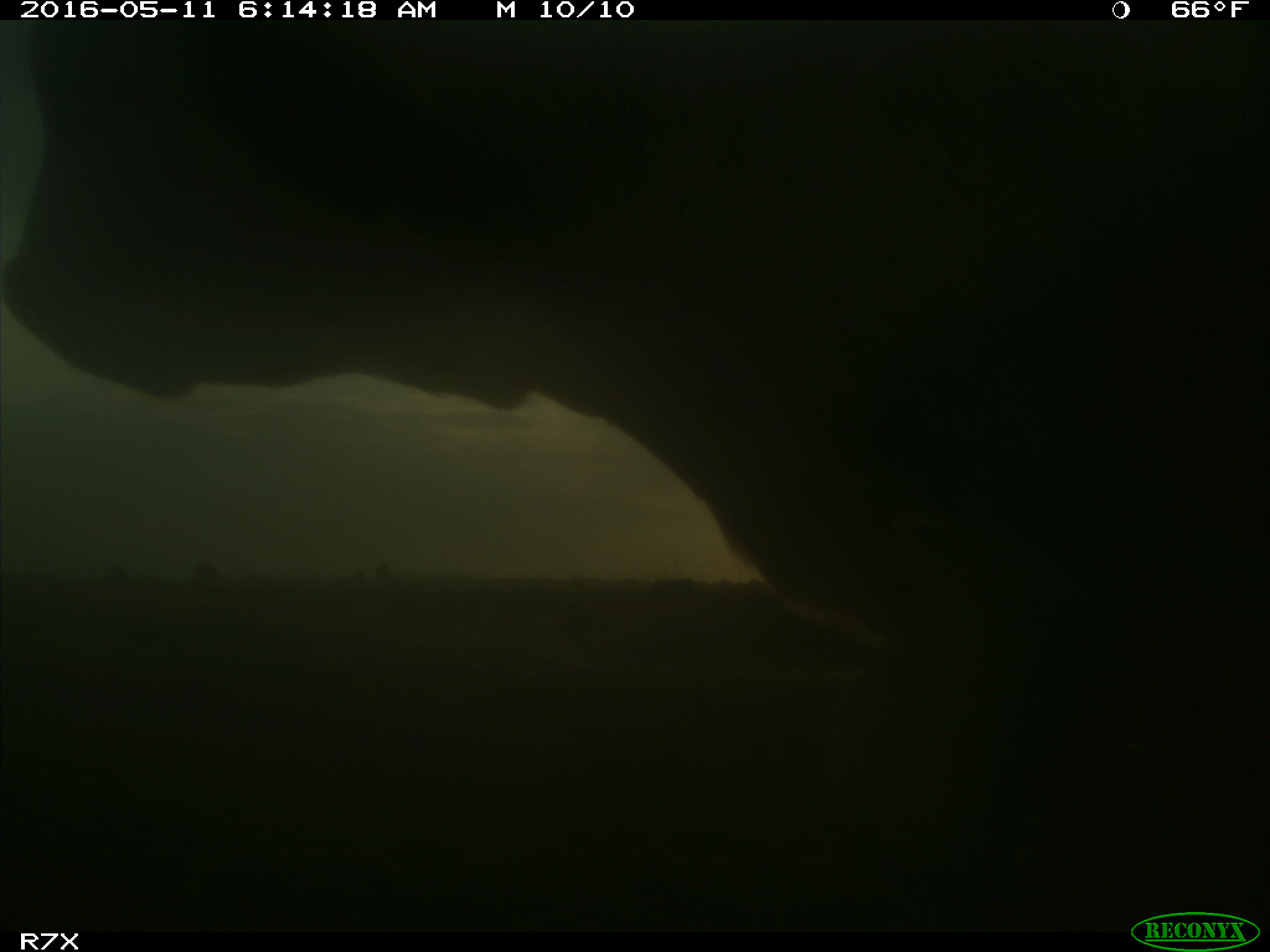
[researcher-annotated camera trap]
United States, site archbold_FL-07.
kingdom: Animalia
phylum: Chordata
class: Mammalia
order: Artiodactyla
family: Bovidae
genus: Bos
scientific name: Bos taurus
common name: domestic cow